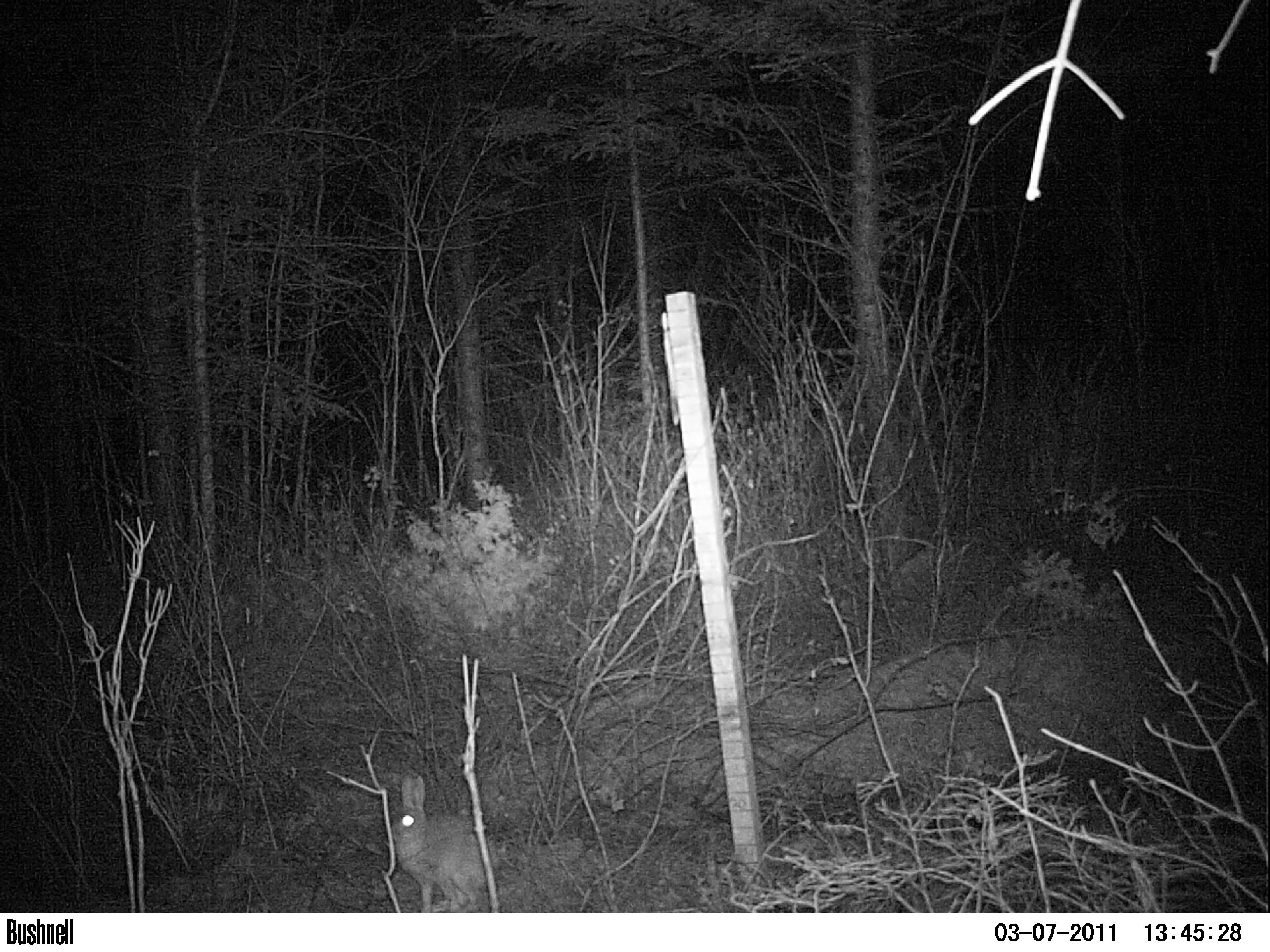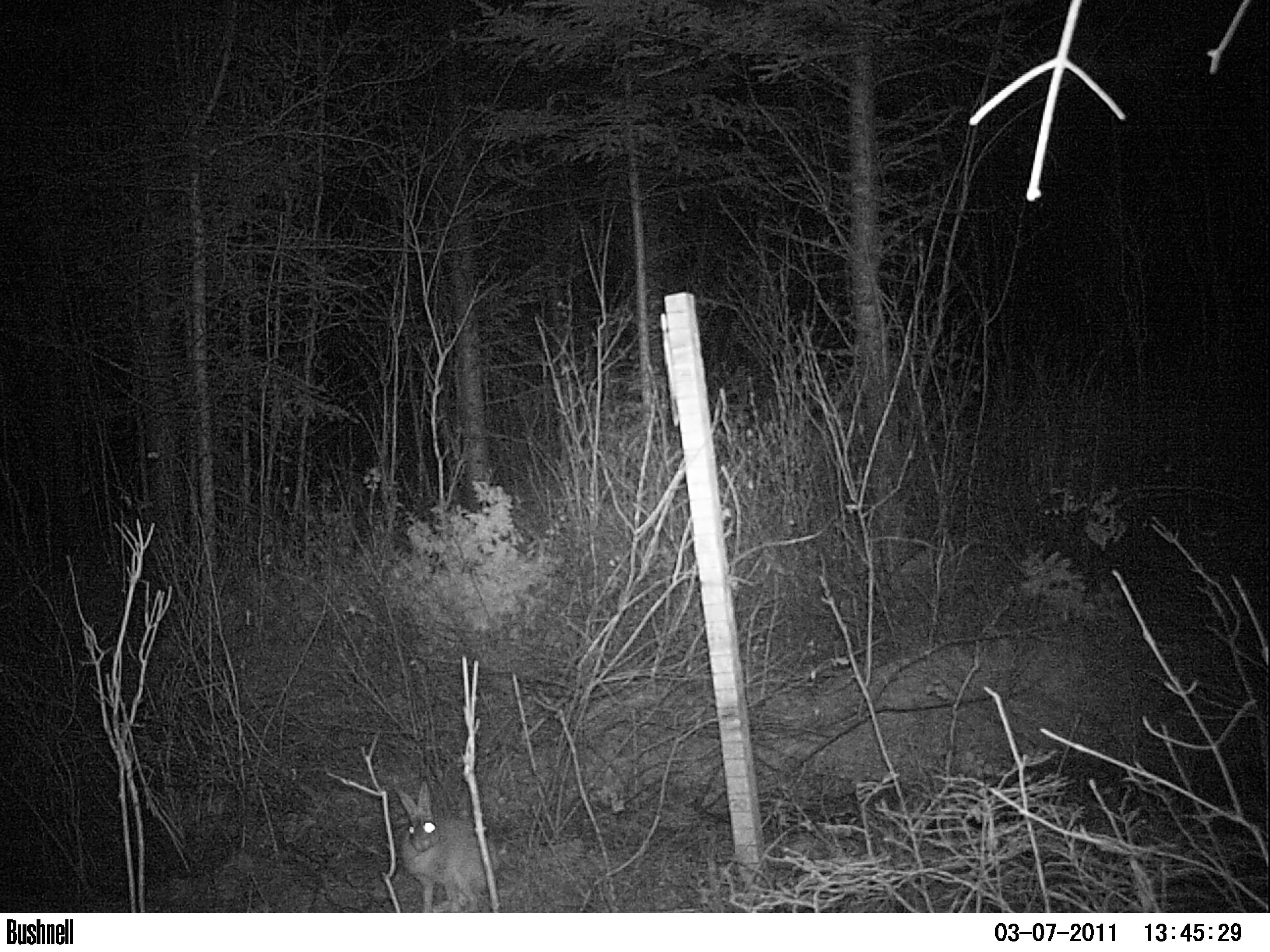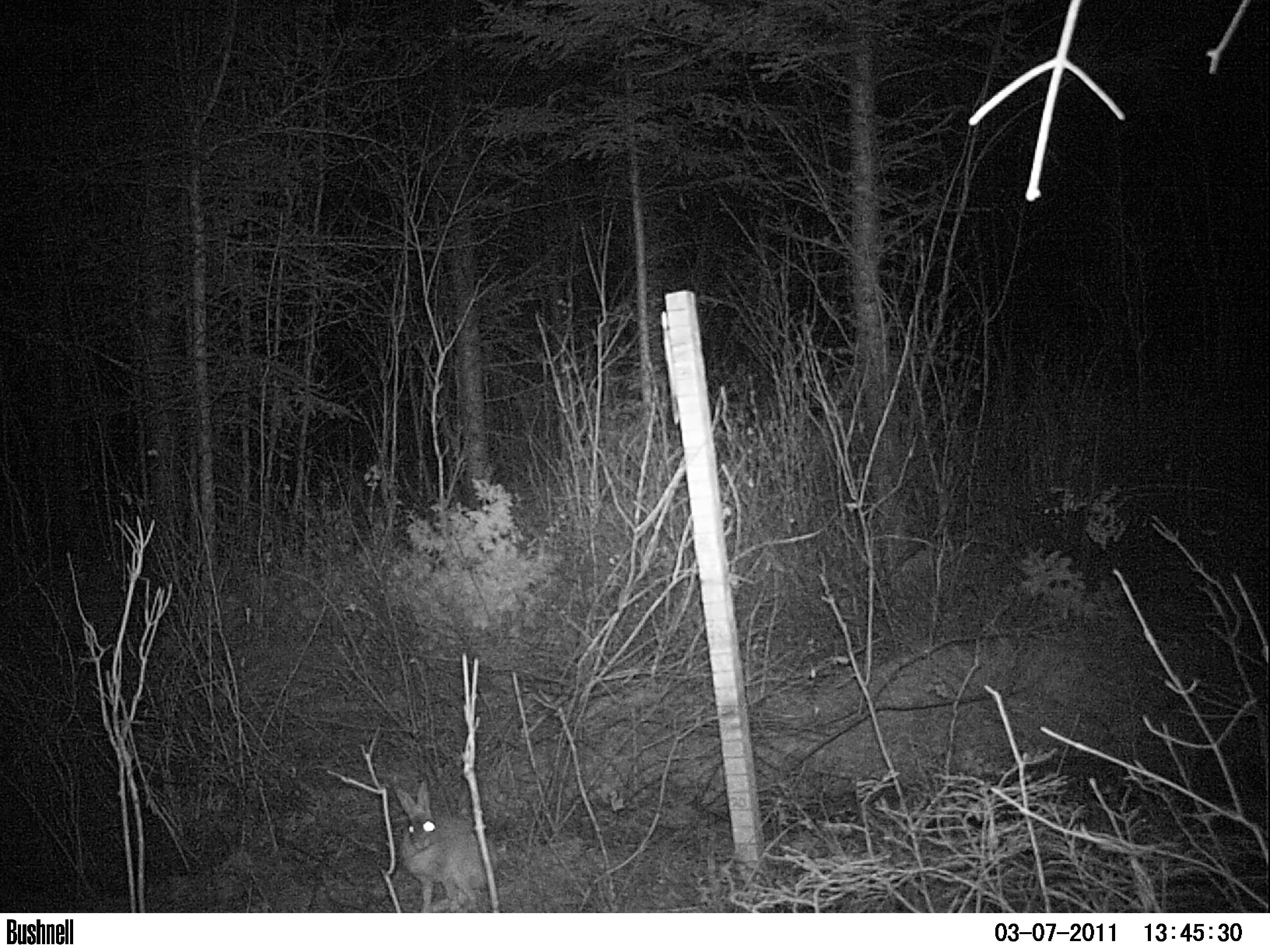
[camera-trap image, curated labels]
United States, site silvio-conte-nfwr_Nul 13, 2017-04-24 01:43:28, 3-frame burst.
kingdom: Animalia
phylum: Chordata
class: Mammalia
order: Lagomorpha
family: Leporidae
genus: Lepus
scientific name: Lepus americanus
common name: snowshoe hare